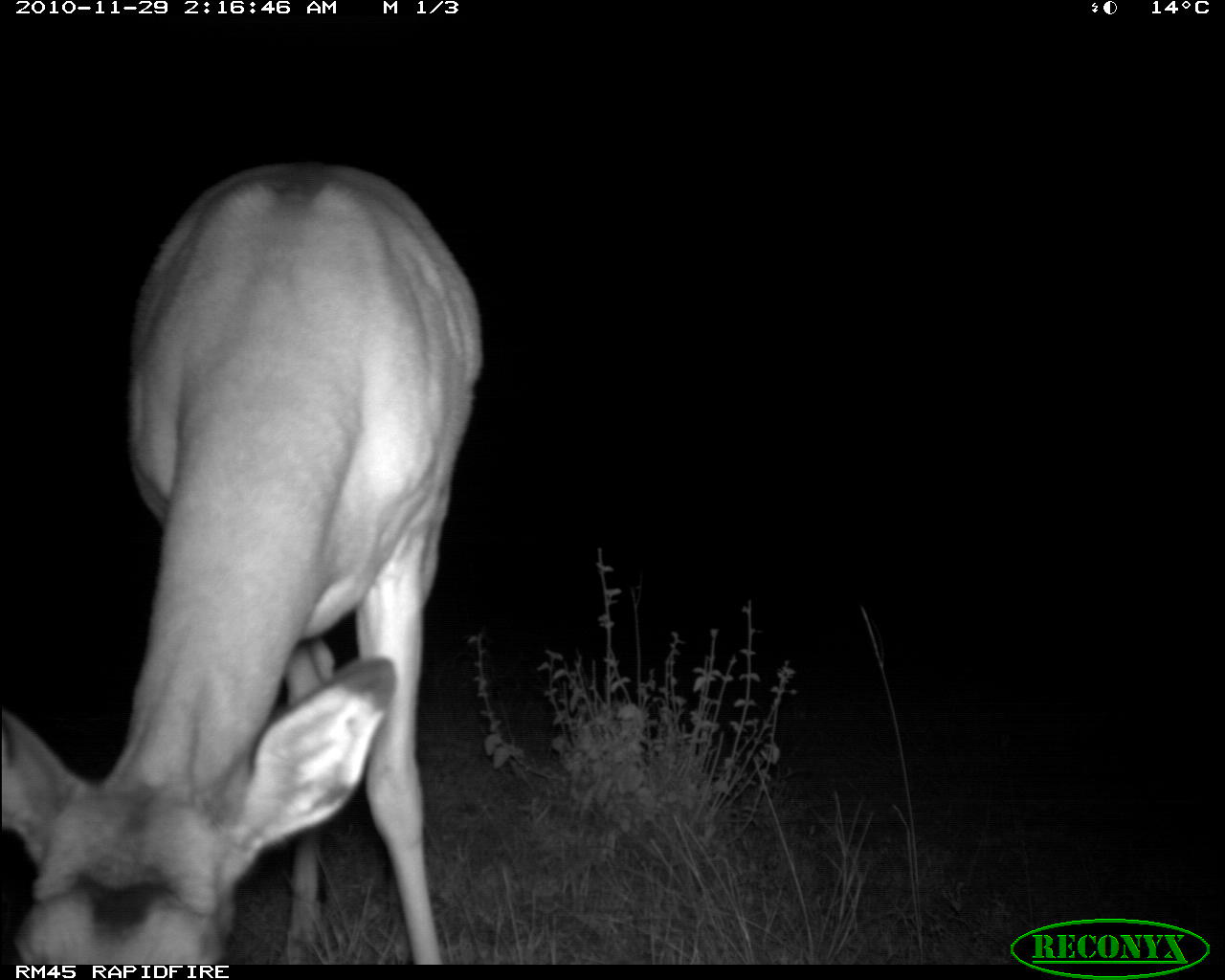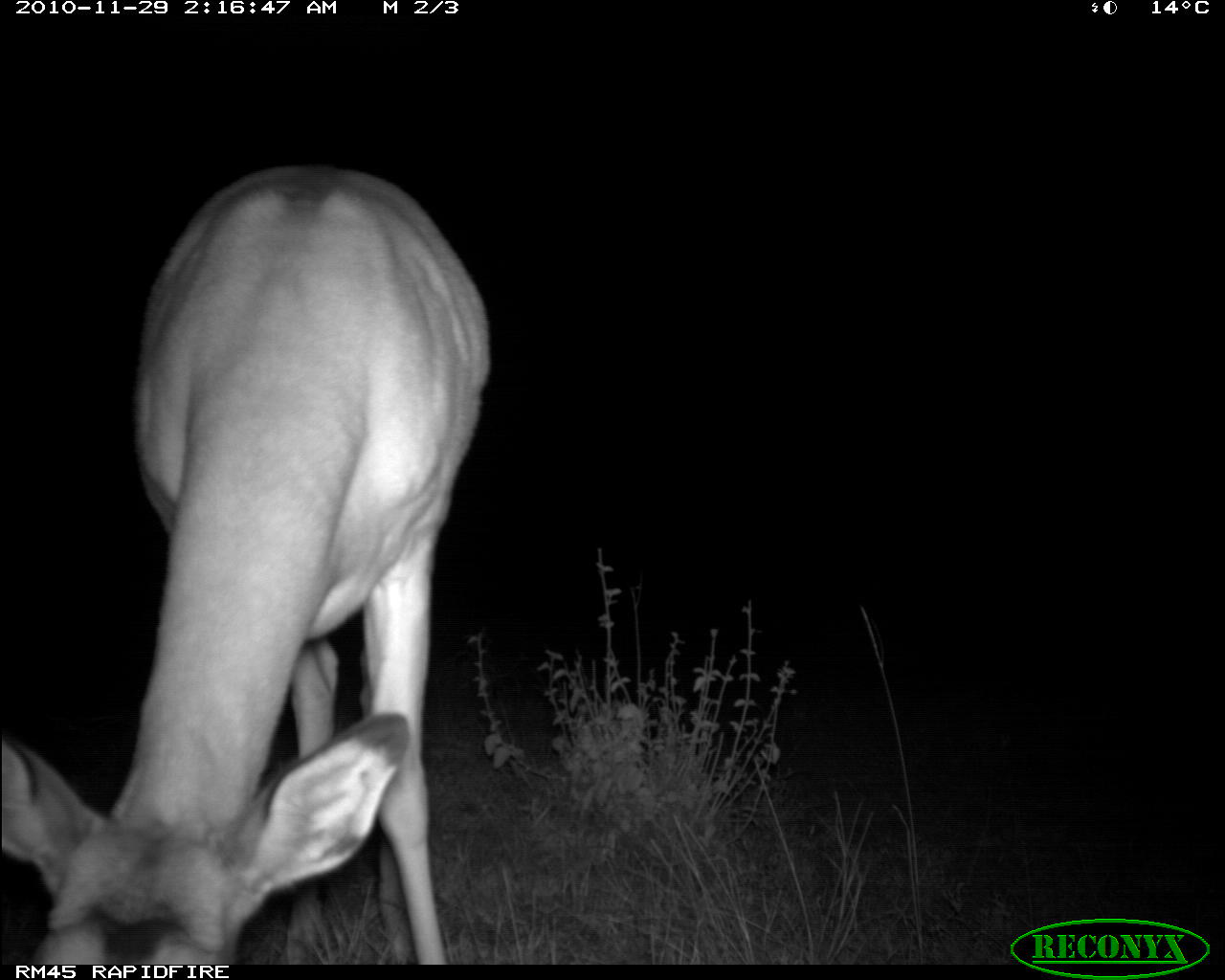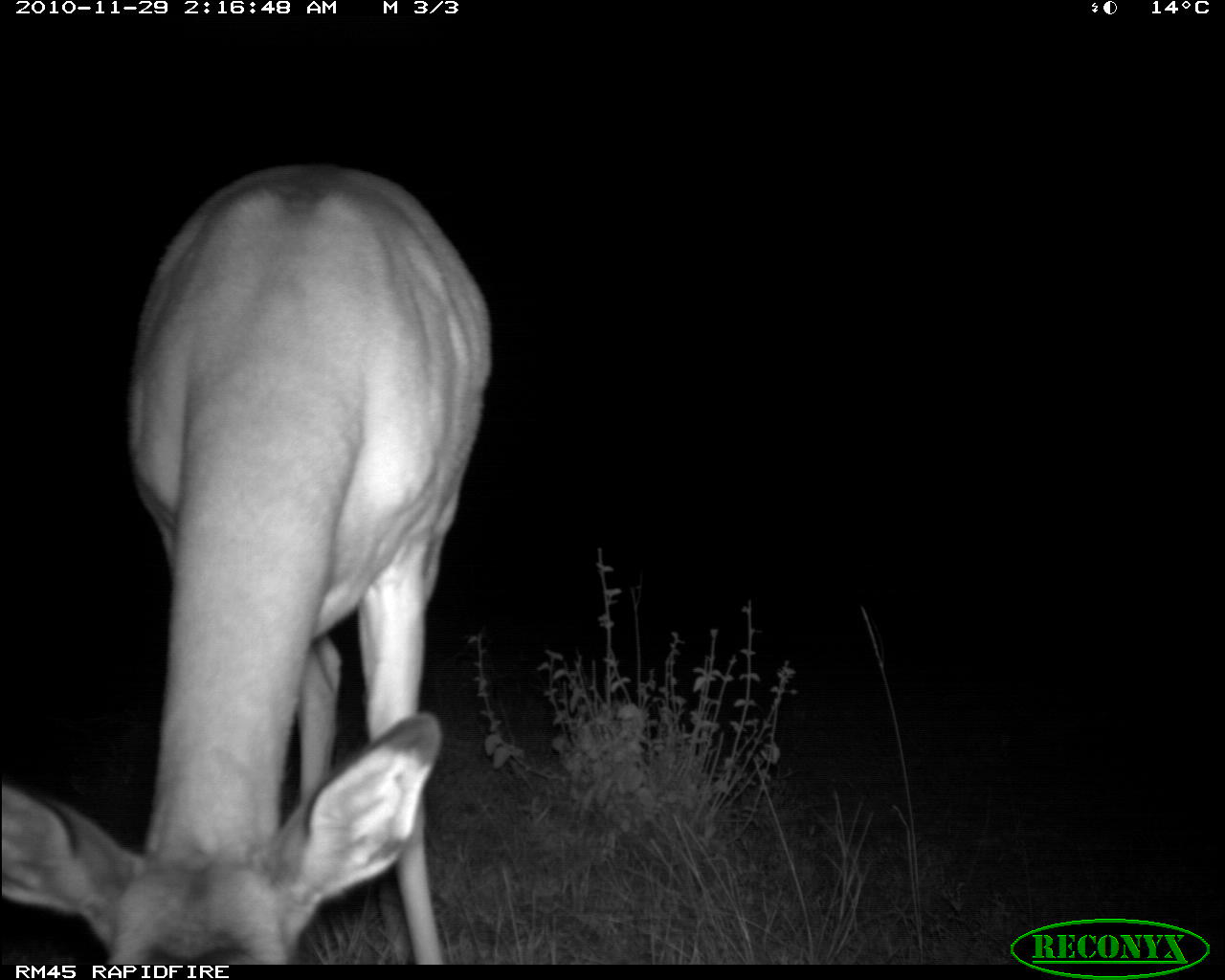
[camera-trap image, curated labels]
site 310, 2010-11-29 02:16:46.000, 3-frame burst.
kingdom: Animalia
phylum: Chordata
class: Mammalia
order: Artiodactyla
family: Bovidae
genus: Aepyceros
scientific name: Aepyceros melampus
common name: impala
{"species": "Aepyceros melampus (impala)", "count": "1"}